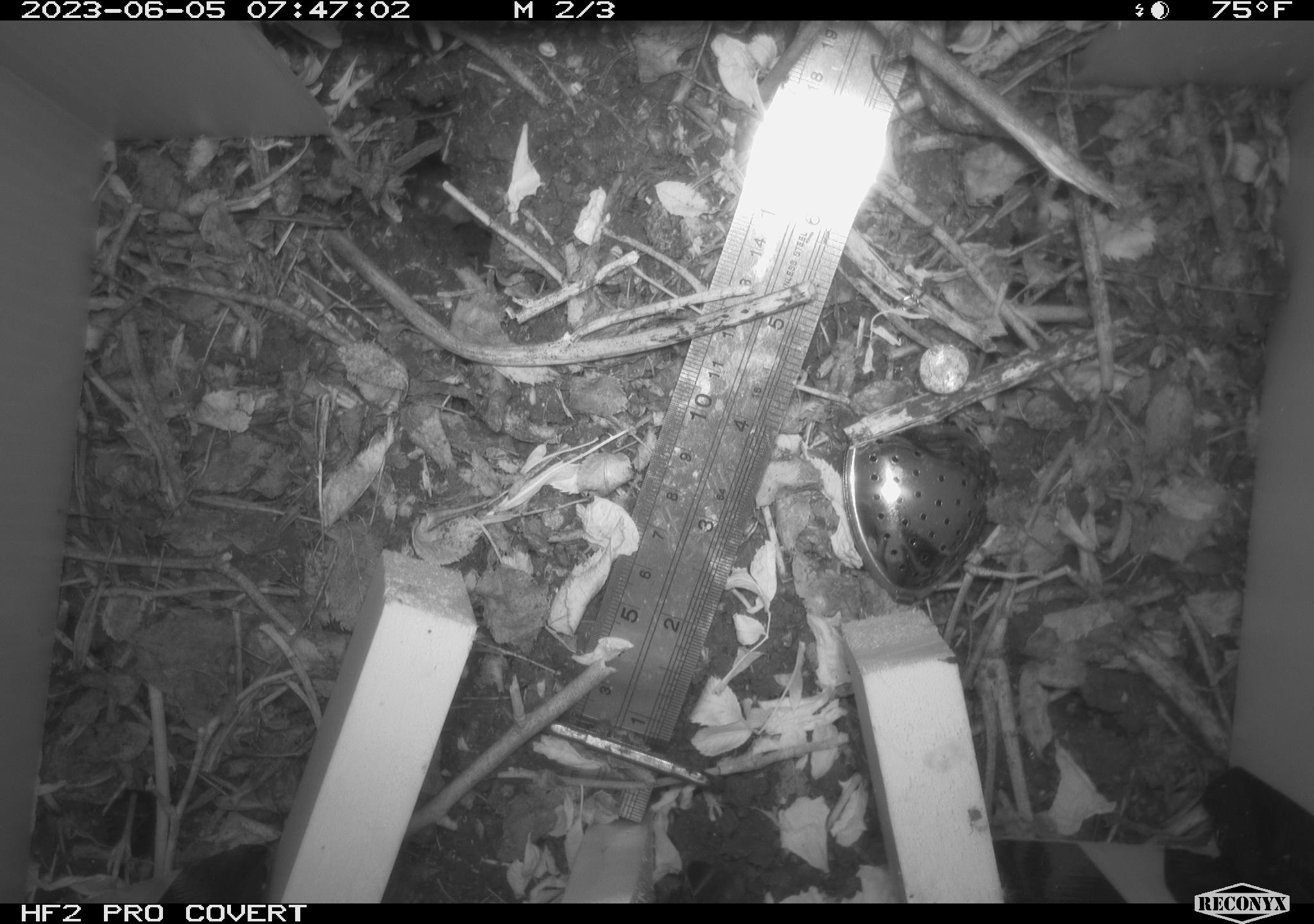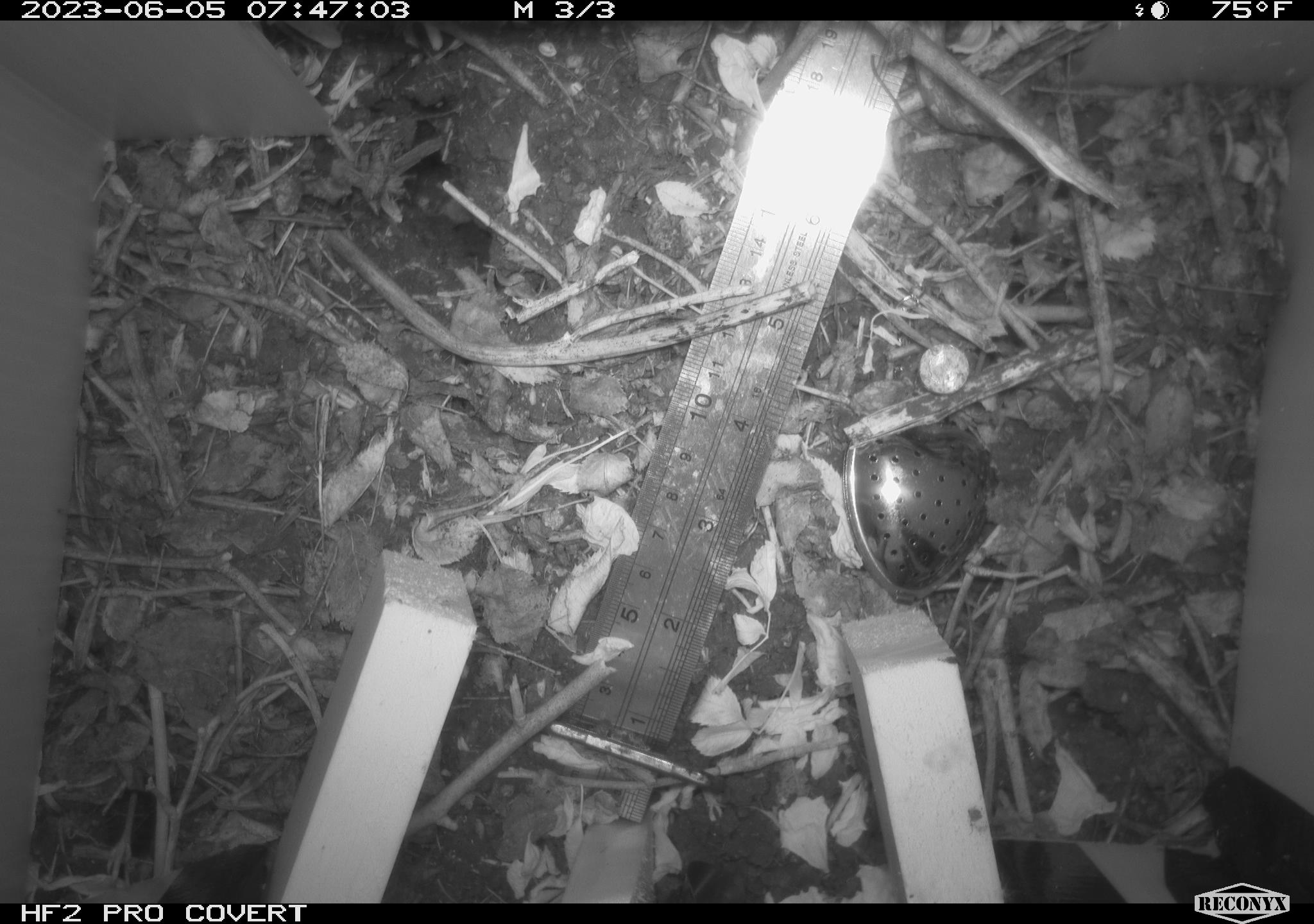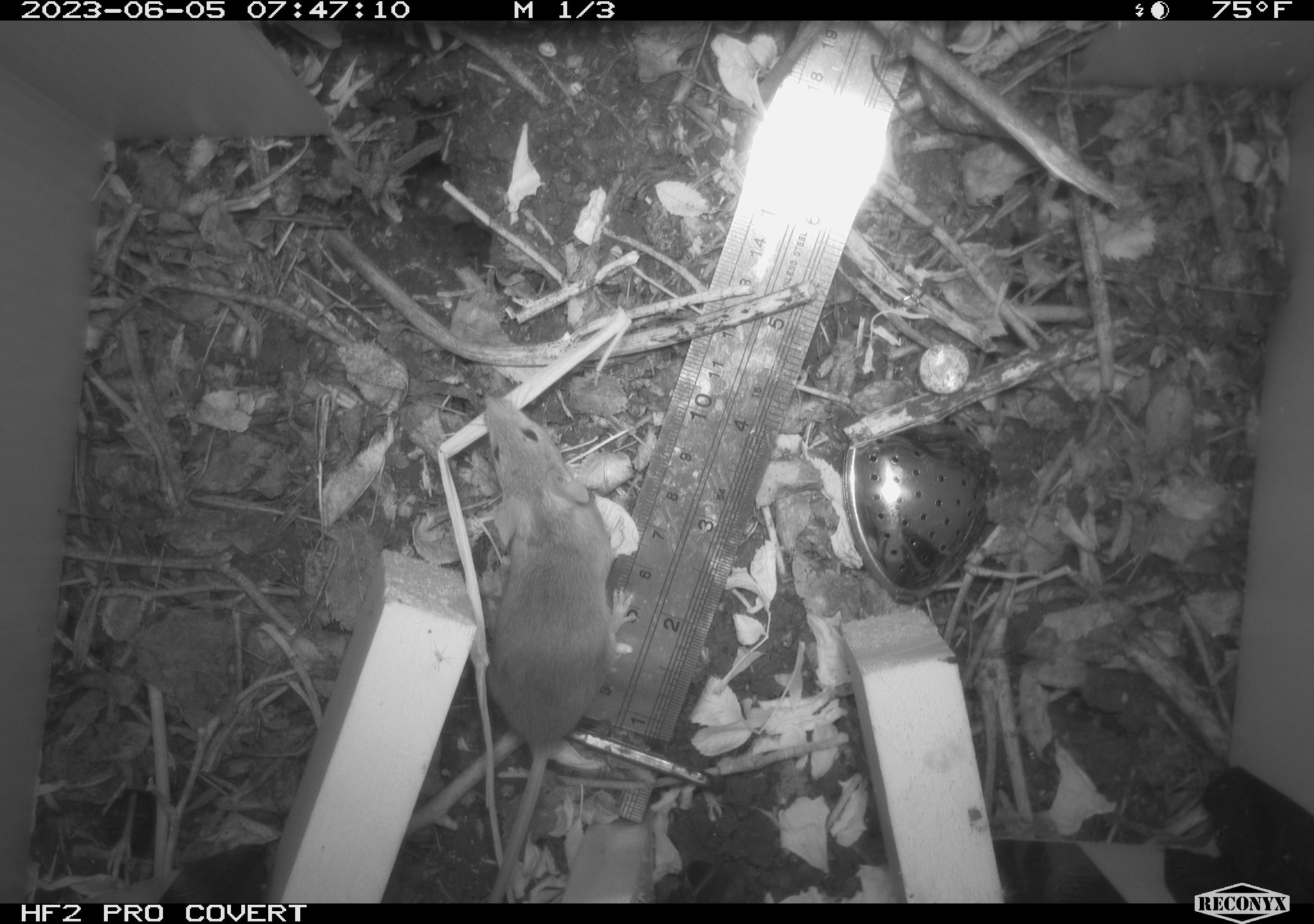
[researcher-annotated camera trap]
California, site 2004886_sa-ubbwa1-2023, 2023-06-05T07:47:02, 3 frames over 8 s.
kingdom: Animalia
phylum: Chordata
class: Mammalia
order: Rodentia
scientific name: Rodentia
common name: rodent